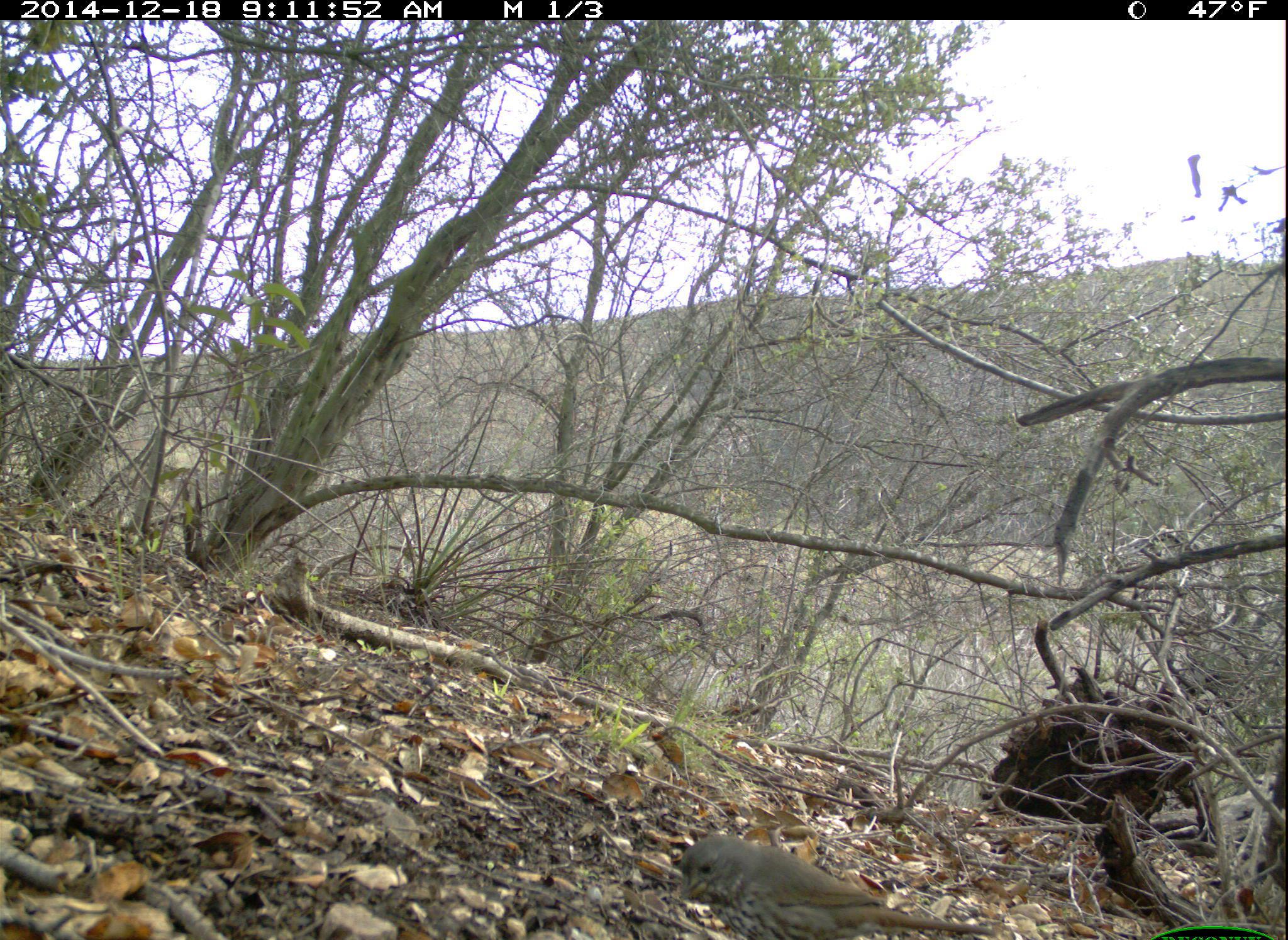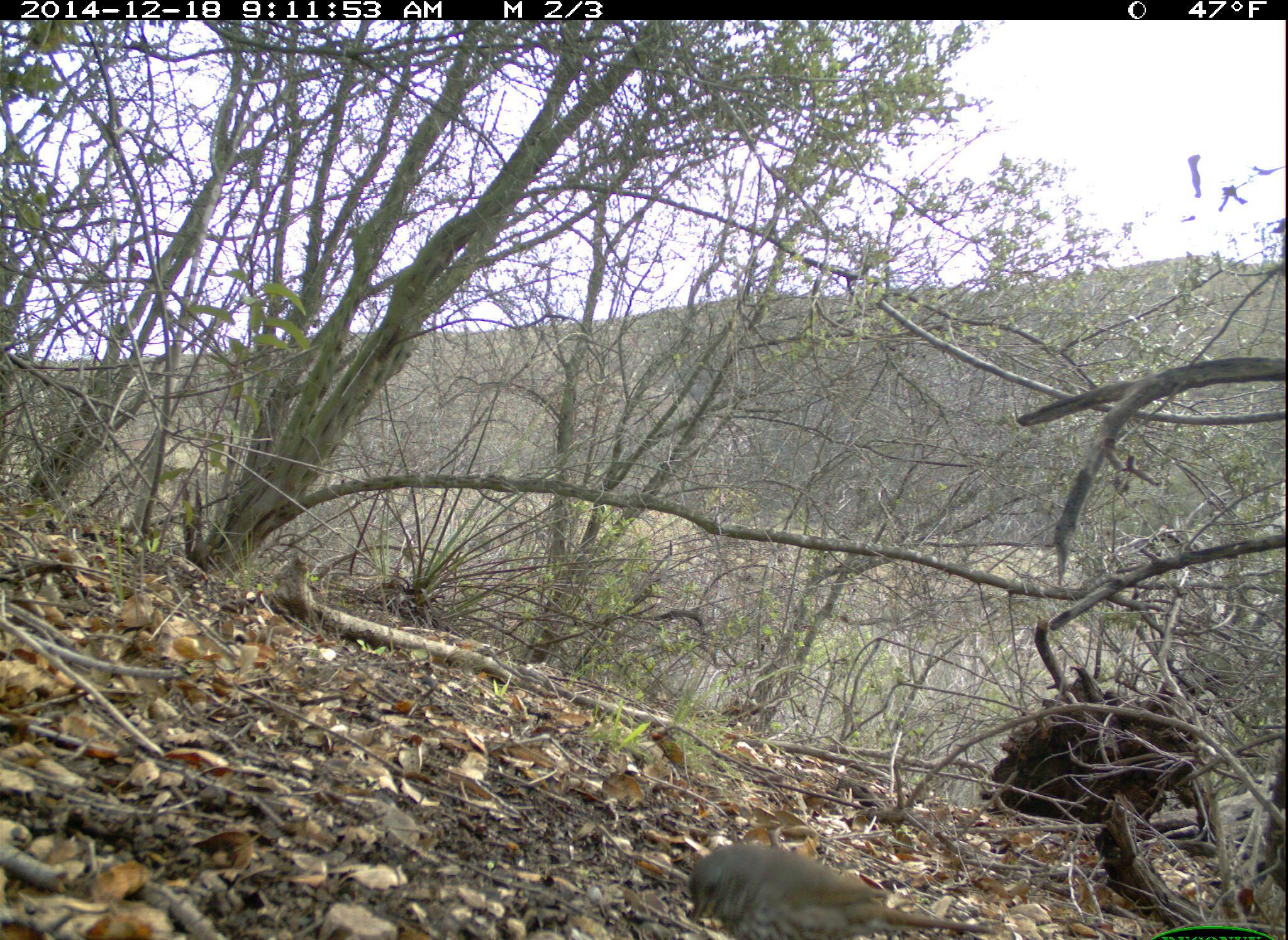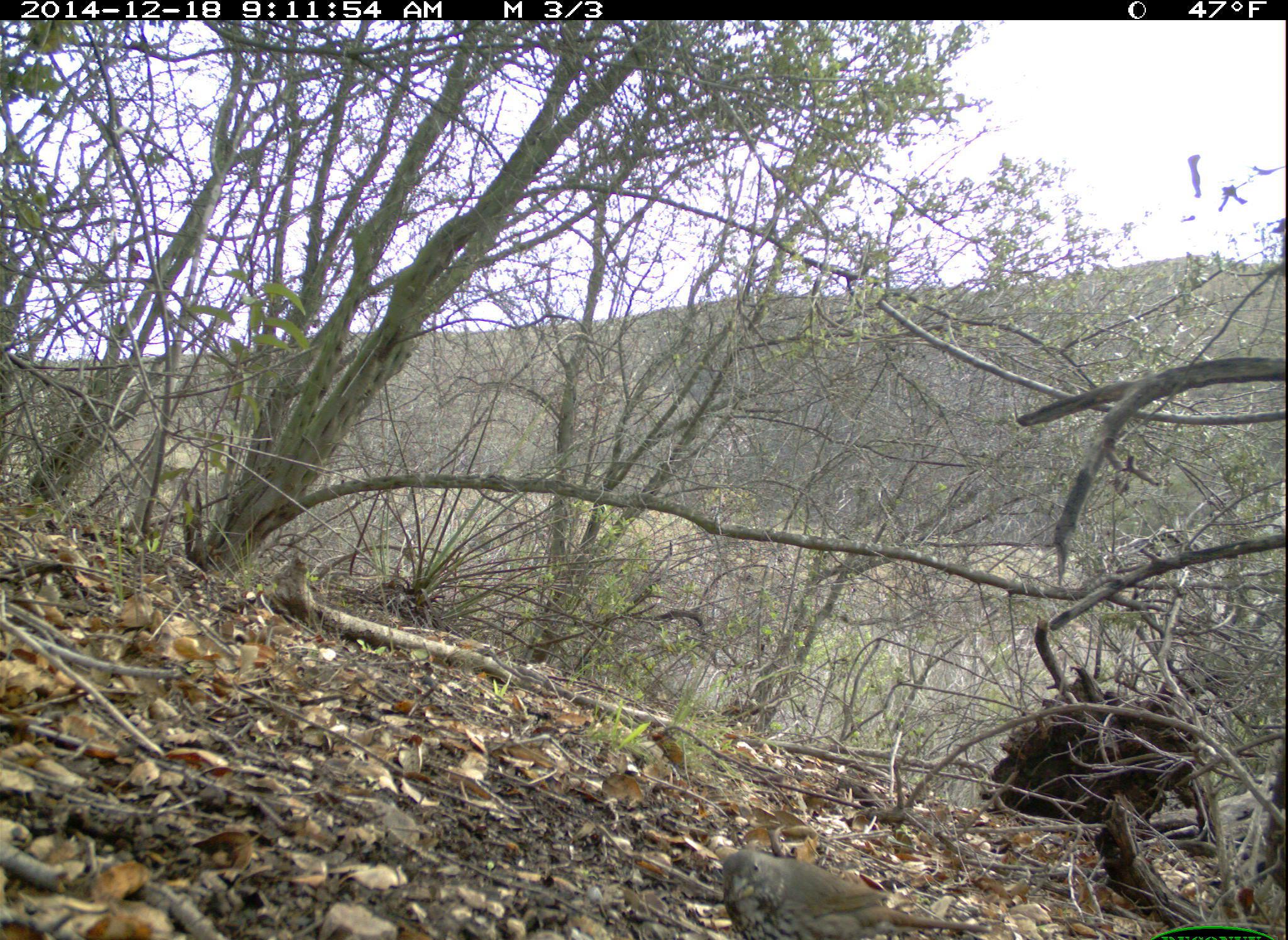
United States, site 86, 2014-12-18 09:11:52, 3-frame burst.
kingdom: Animalia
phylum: Chordata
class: Aves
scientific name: Aves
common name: bird